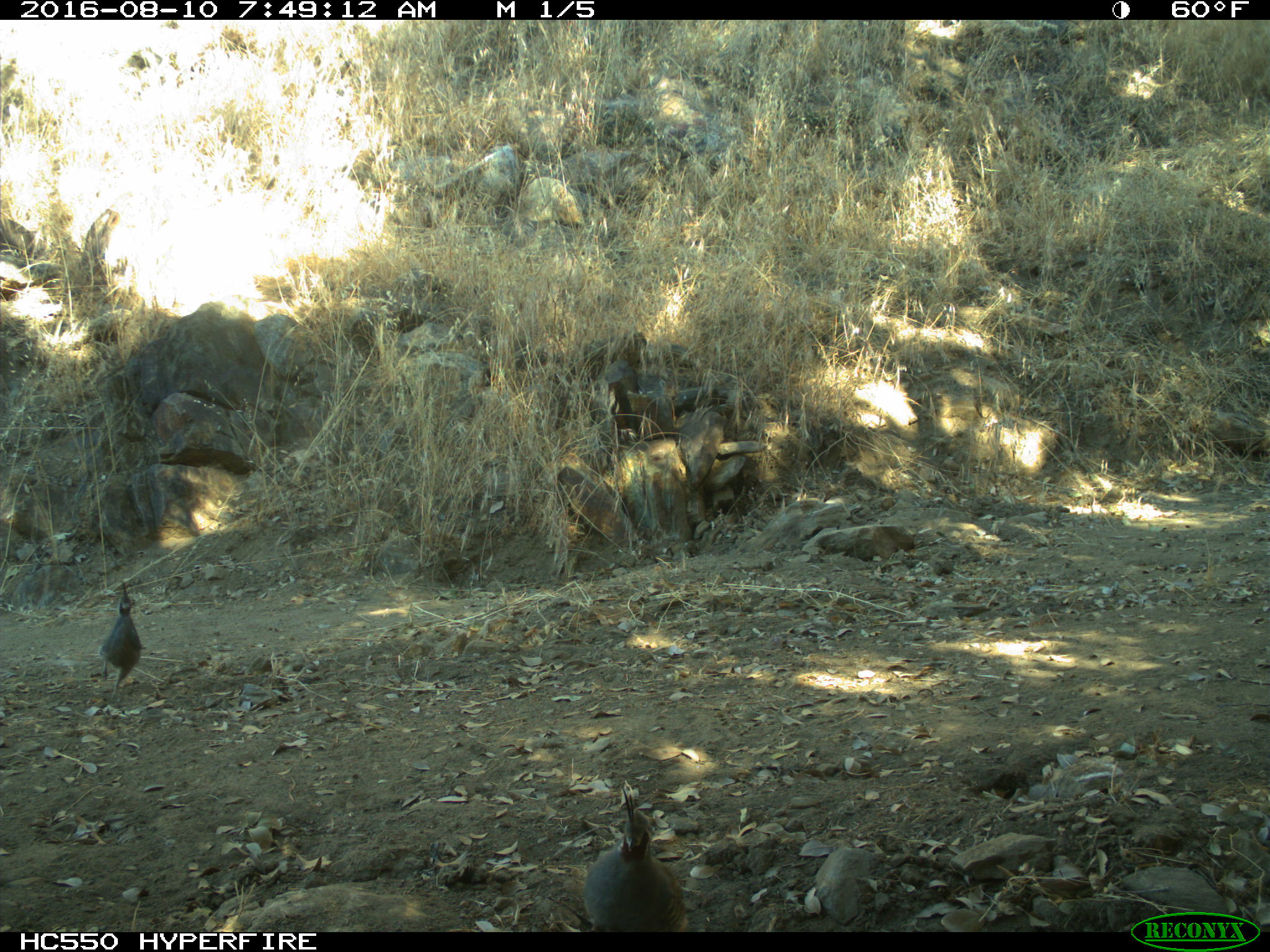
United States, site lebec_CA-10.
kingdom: Animalia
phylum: Chordata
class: Aves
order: Galliformes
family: Odontophoridae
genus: Callipepla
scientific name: Callipepla californica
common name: california quail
Callipepla californica (california quail).